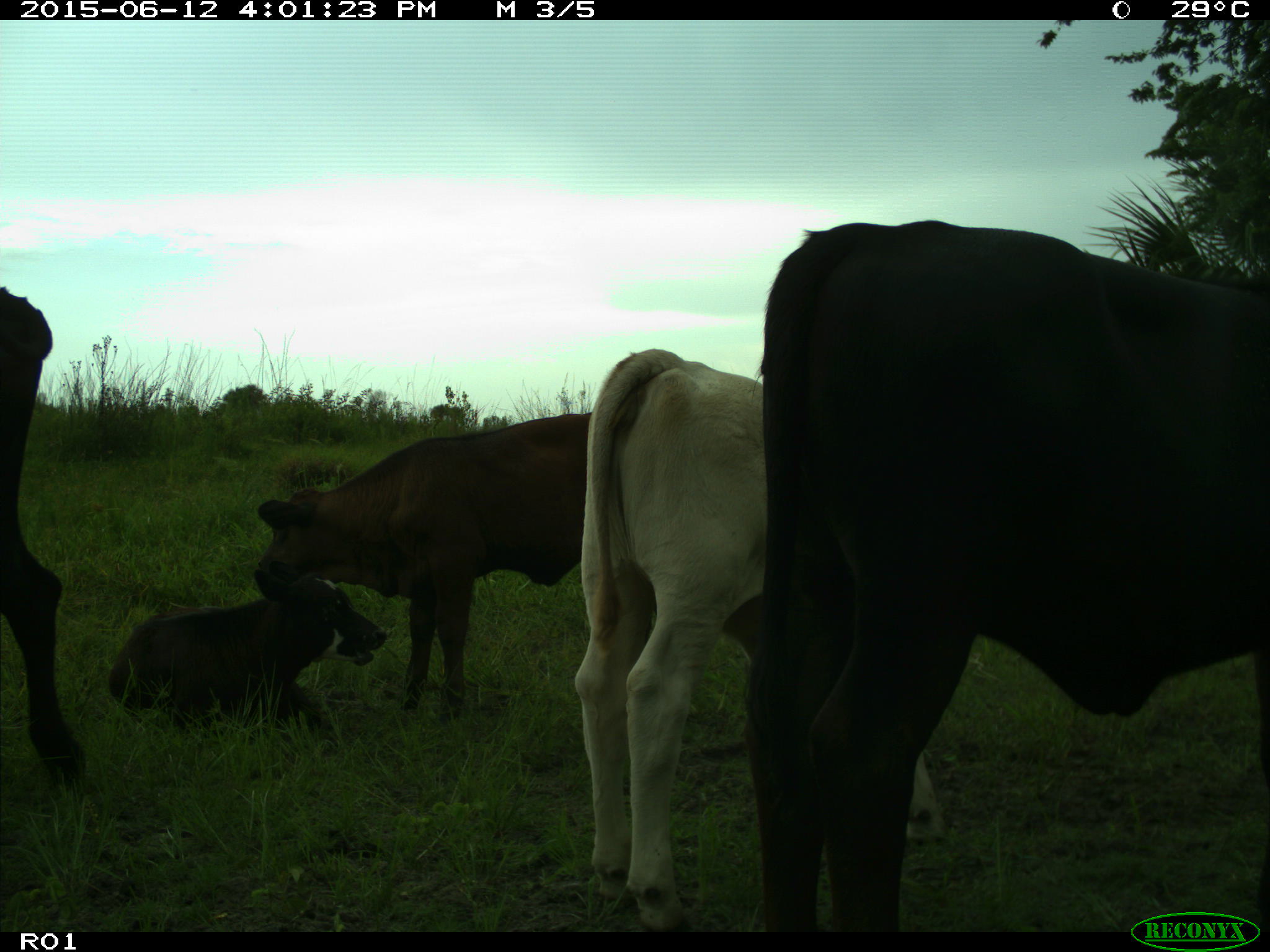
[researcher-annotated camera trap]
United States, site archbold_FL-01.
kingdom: Animalia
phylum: Chordata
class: Mammalia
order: Artiodactyla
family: Bovidae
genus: Bos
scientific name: Bos taurus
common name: domestic cow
Bos taurus (domestic cow).